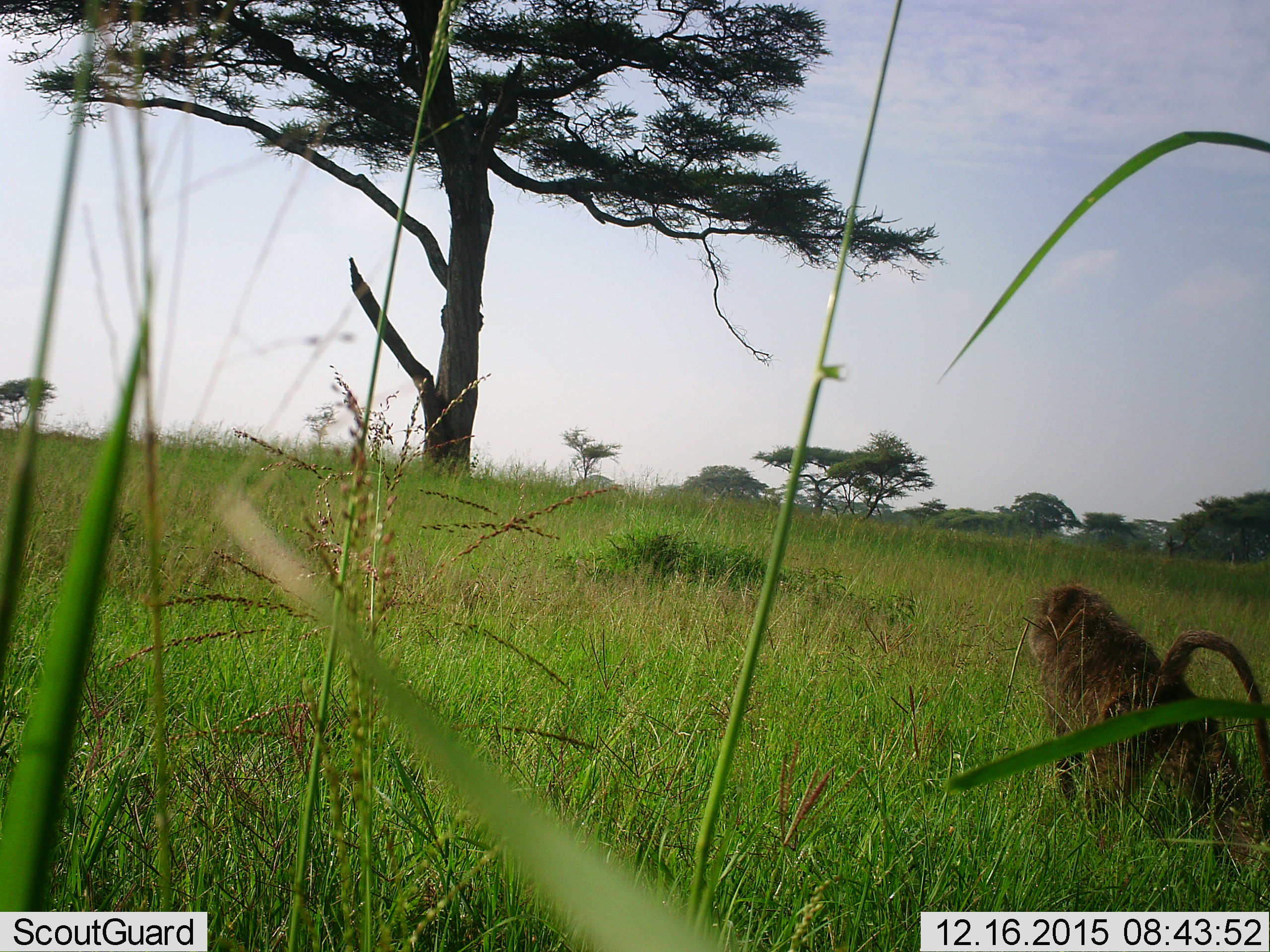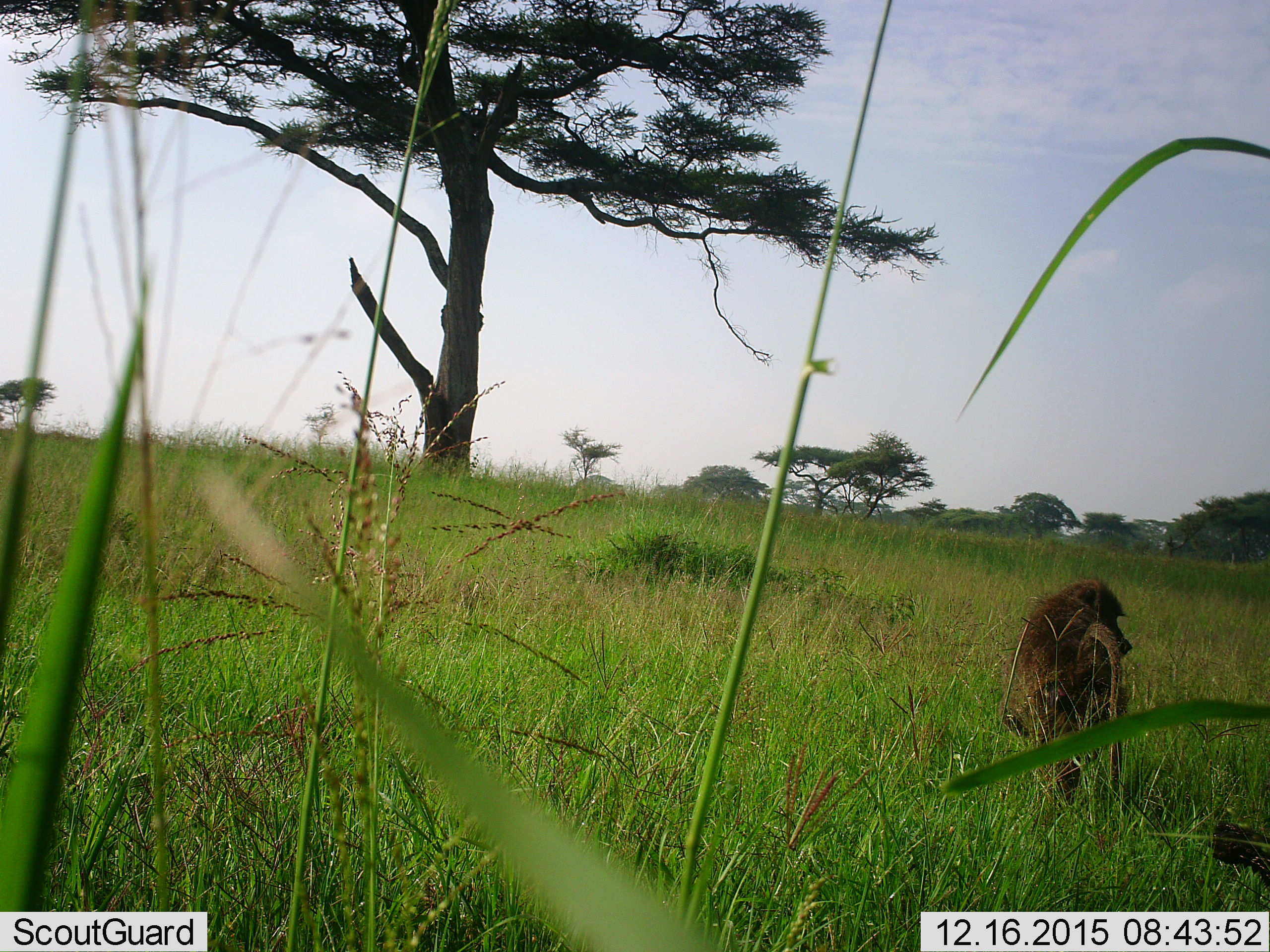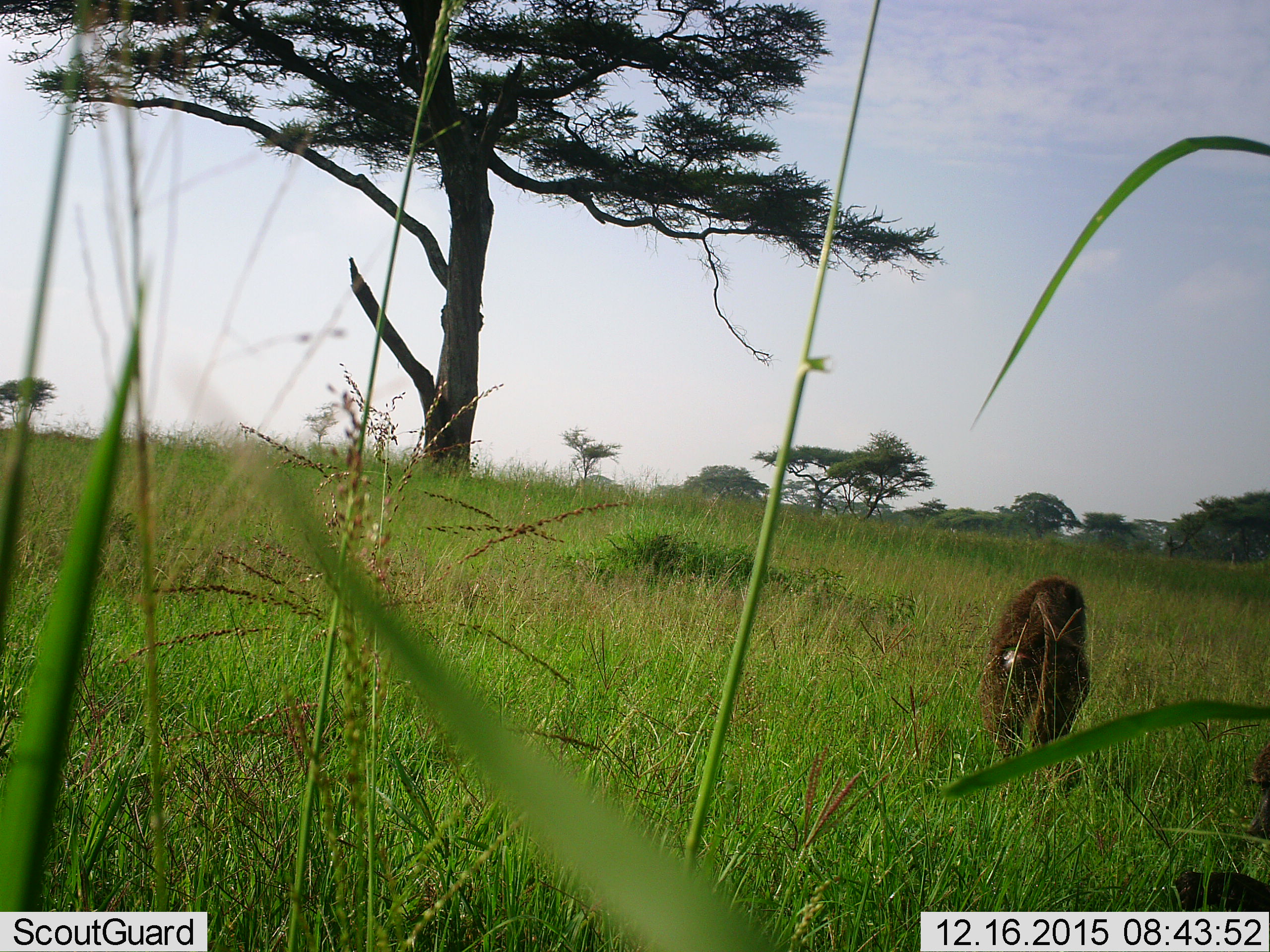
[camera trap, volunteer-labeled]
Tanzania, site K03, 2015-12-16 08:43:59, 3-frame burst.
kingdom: Animalia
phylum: Chordata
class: Mammalia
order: Primates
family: Cercopithecidae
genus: Papio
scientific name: Papio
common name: baboon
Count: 1.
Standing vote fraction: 12%.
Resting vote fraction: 12%.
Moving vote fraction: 88%.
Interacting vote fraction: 12%.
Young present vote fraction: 0%.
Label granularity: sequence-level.